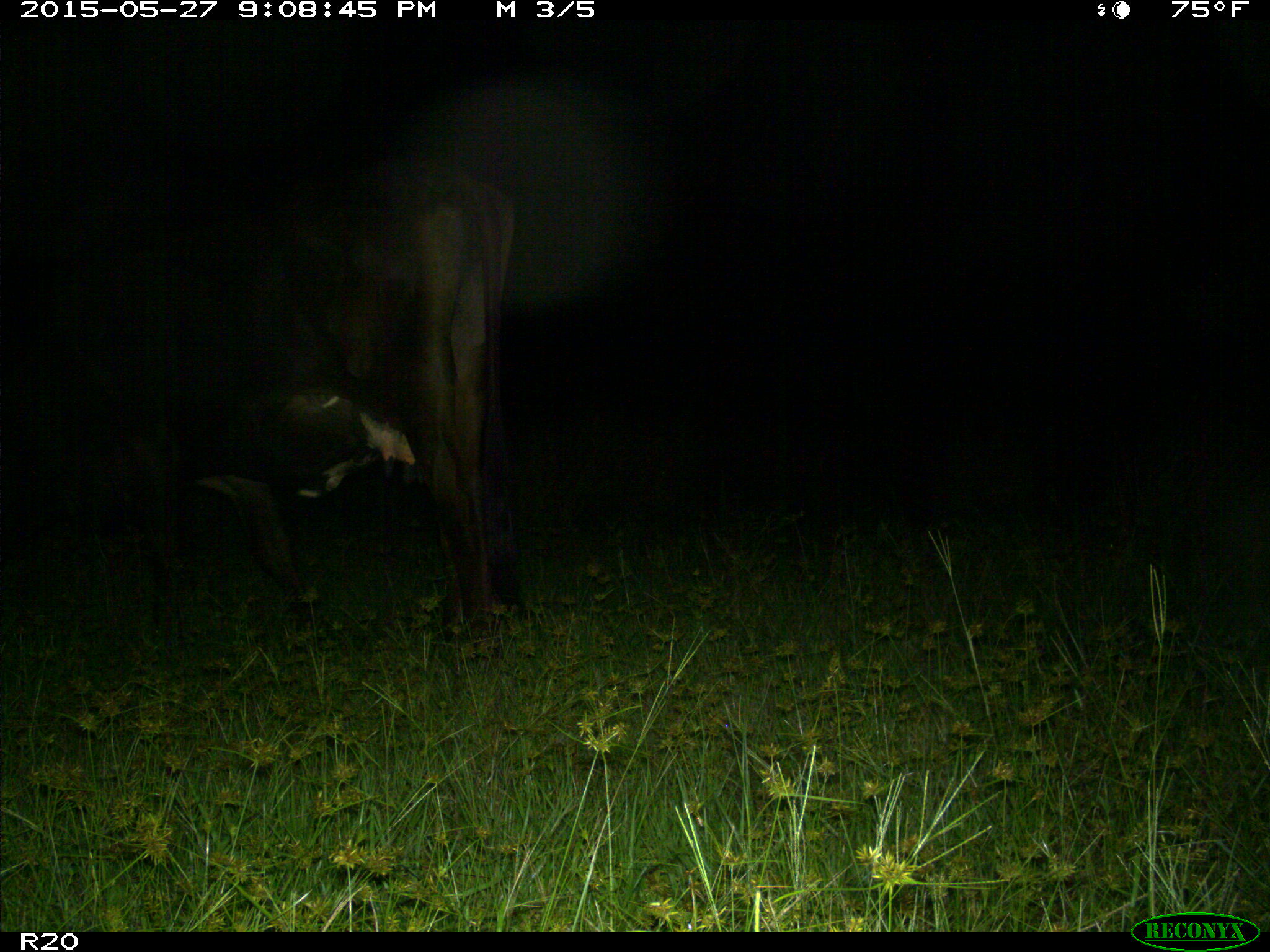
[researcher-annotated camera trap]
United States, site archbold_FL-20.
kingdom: Animalia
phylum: Chordata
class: Mammalia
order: Artiodactyla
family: Bovidae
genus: Bos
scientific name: Bos taurus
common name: domestic cow